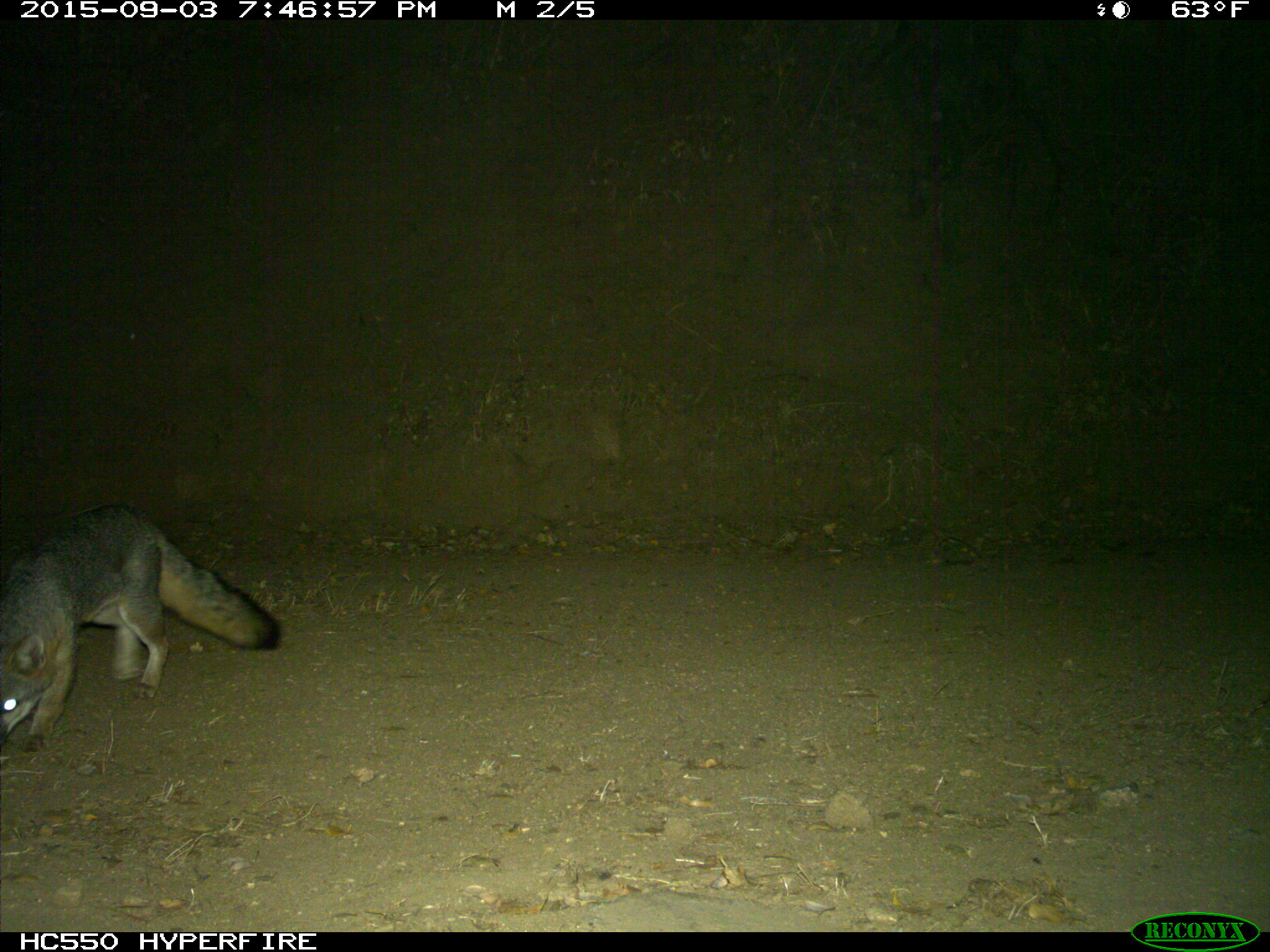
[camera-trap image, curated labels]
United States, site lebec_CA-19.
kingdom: Animalia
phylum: Chordata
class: Mammalia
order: Carnivora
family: Canidae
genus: Urocyon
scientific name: Urocyon cinereoargenteus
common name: gray fox